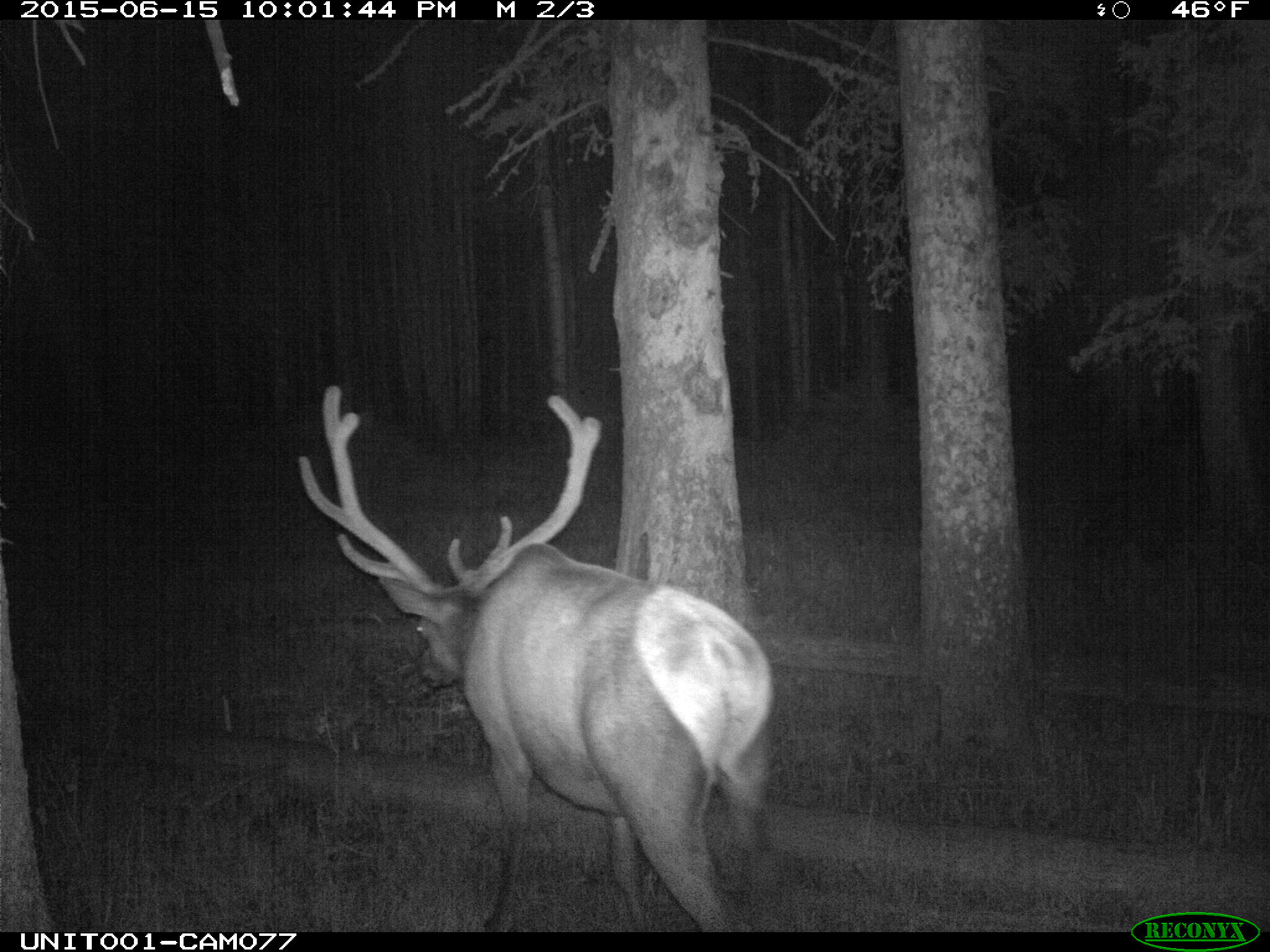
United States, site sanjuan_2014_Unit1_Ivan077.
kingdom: Animalia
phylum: Chordata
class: Mammalia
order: Artiodactyla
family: Cervidae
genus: Cervus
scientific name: Cervus elaphus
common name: red deer